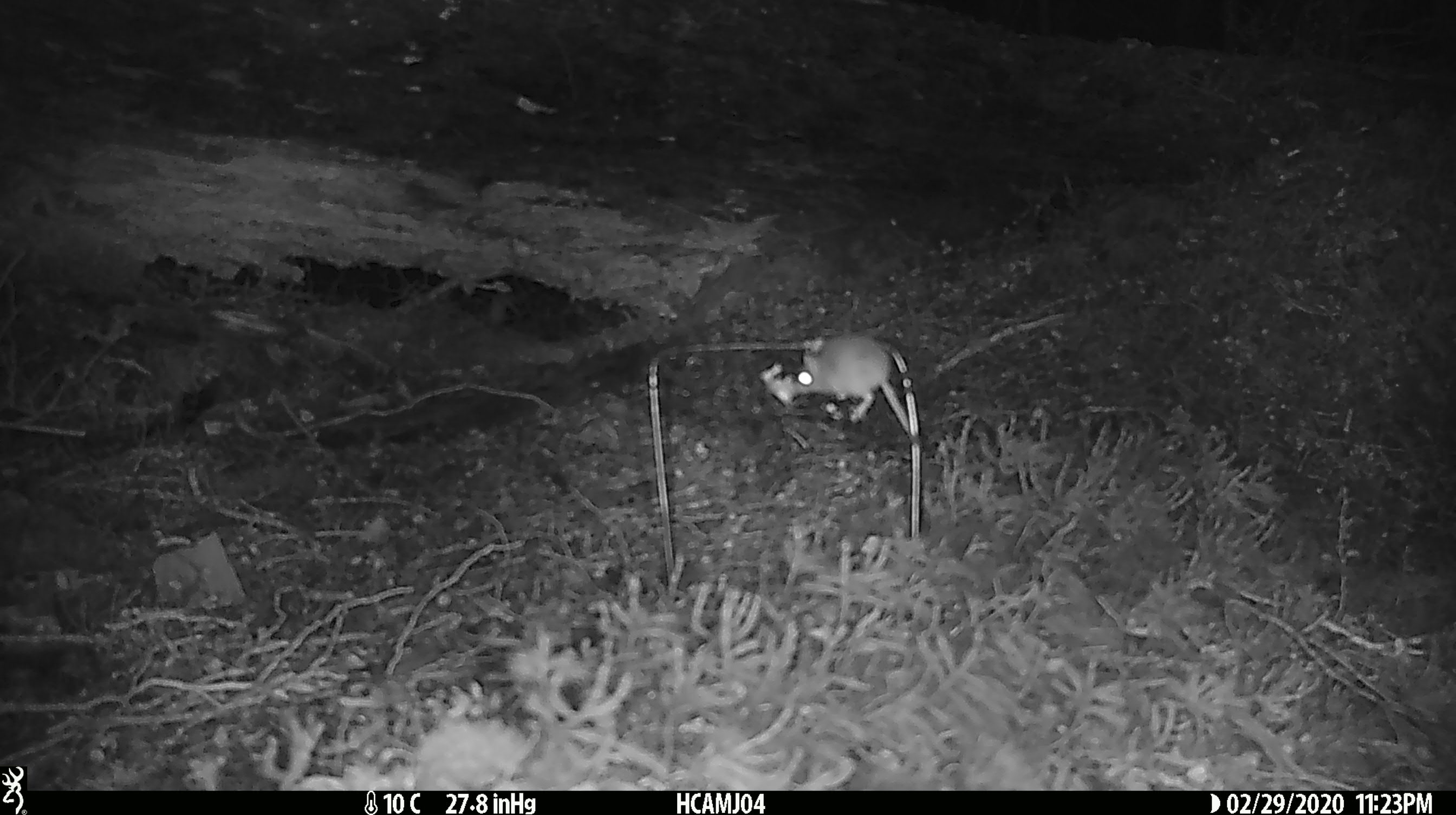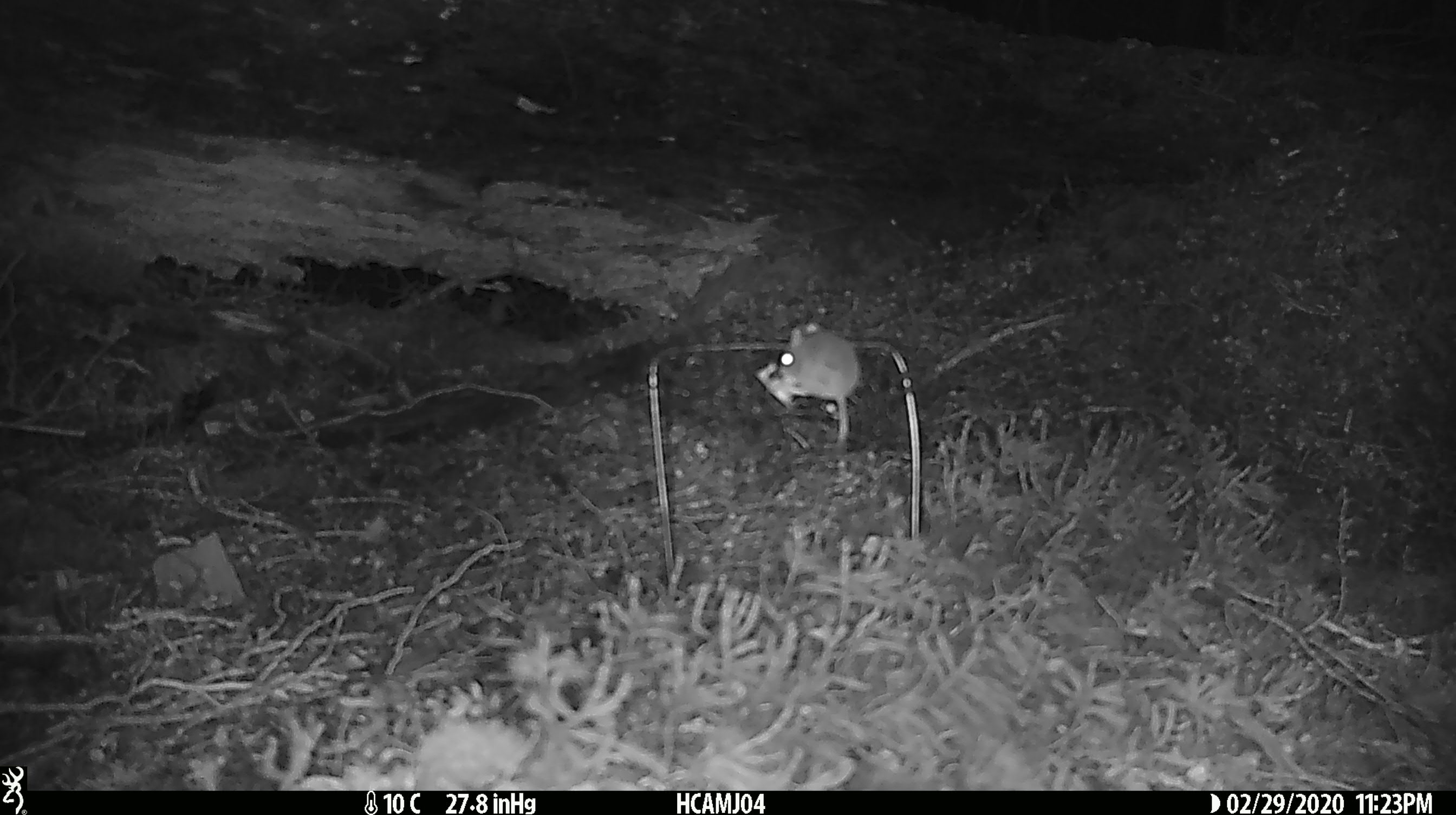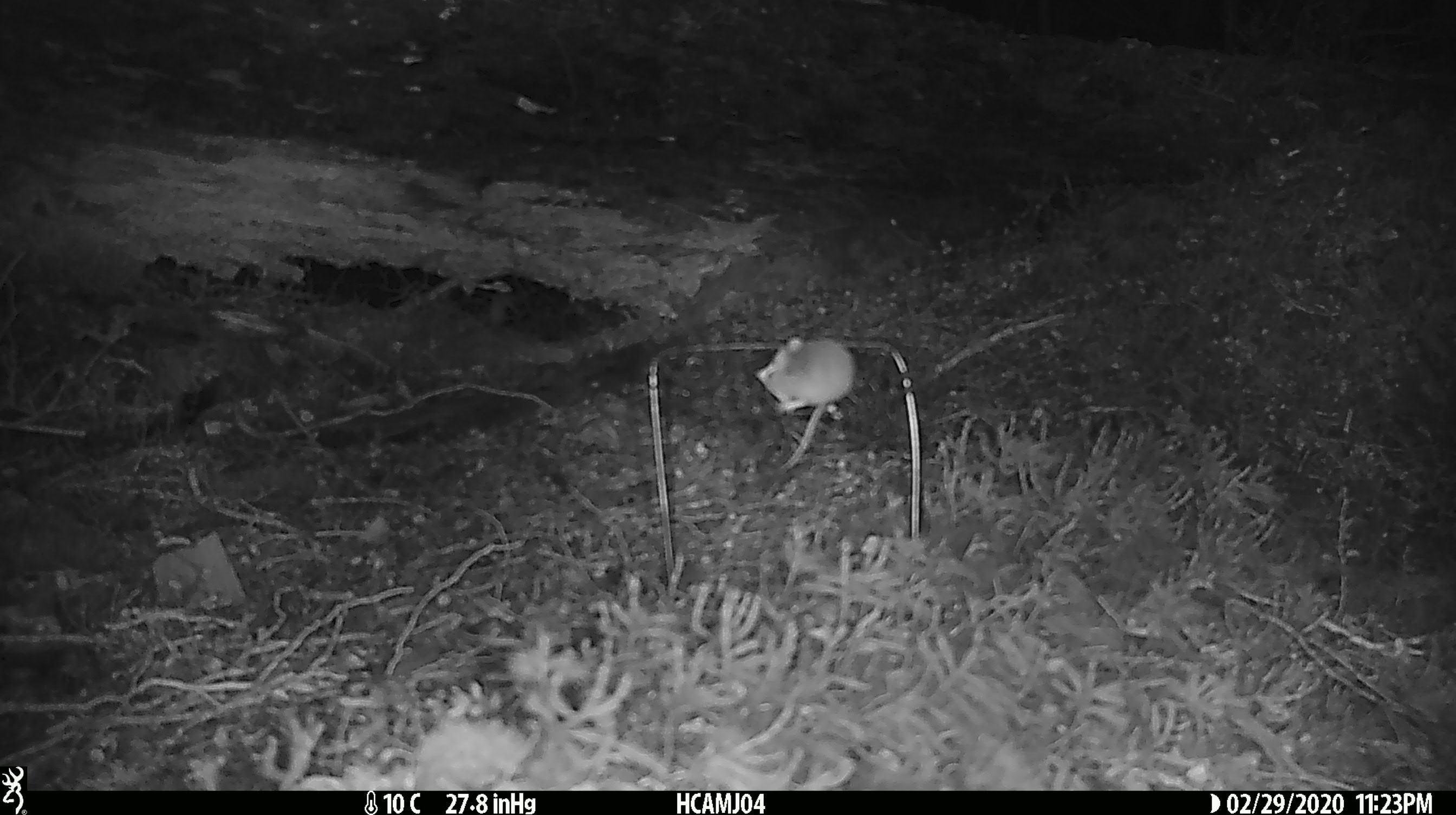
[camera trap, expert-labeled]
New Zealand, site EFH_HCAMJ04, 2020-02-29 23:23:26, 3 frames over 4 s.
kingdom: Animalia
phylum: Chordata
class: Mammalia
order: Rodentia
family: Muridae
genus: Mus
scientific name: Mus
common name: mouse